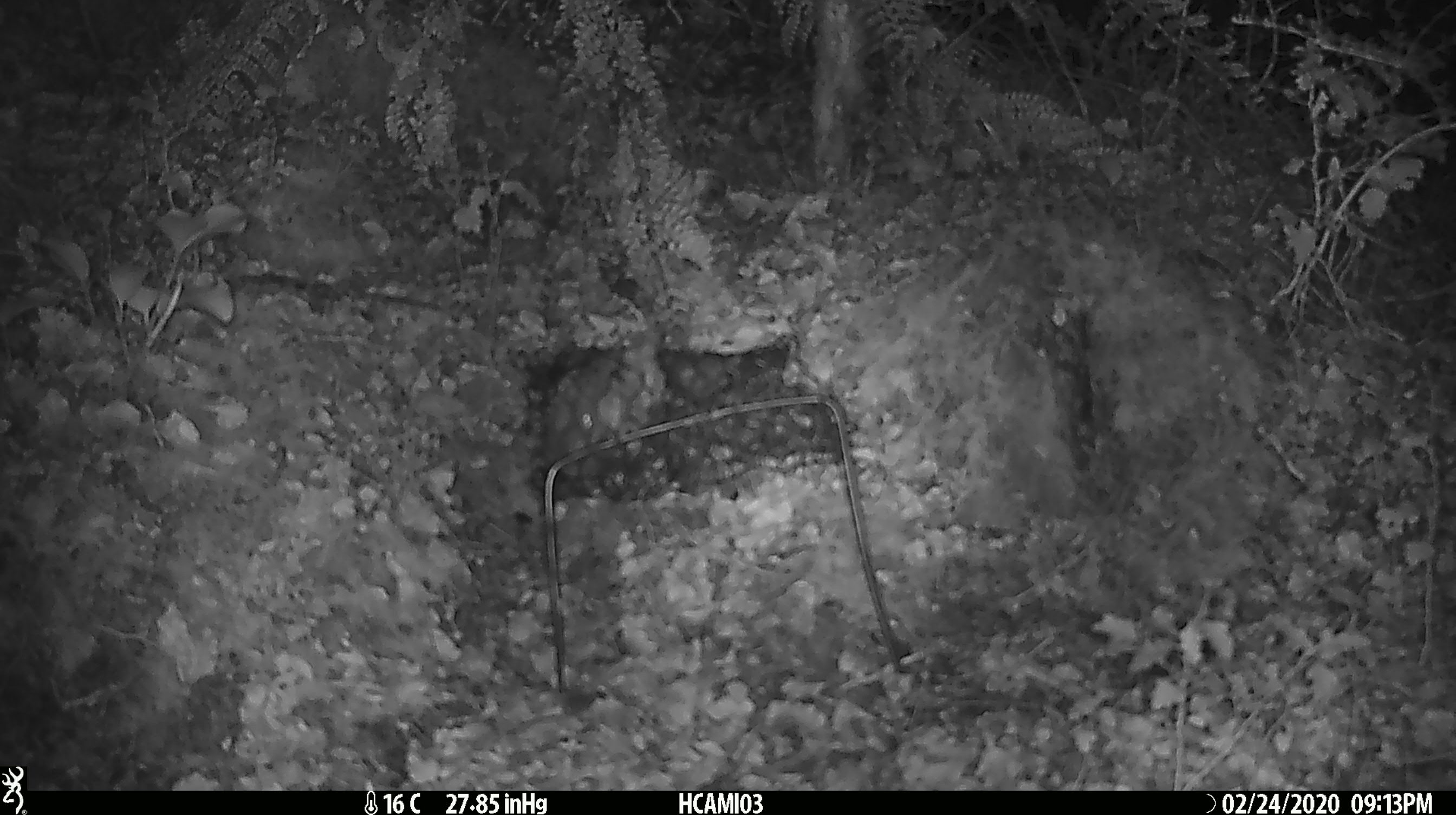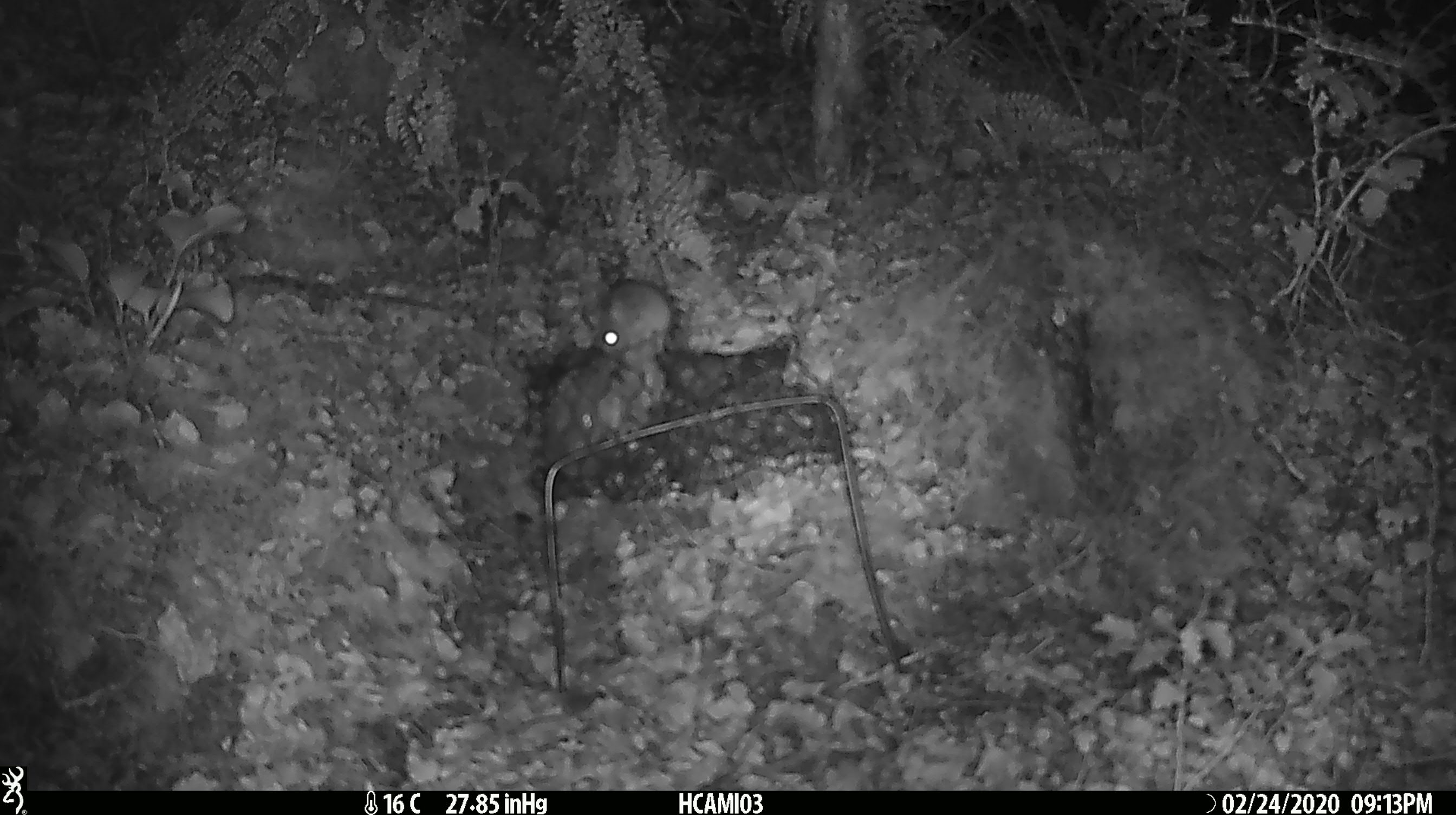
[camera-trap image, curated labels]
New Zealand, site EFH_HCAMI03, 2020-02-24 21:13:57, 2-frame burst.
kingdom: Animalia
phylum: Chordata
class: Mammalia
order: Rodentia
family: Muridae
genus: Mus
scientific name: Mus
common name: mouse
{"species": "mouse (Mus)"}